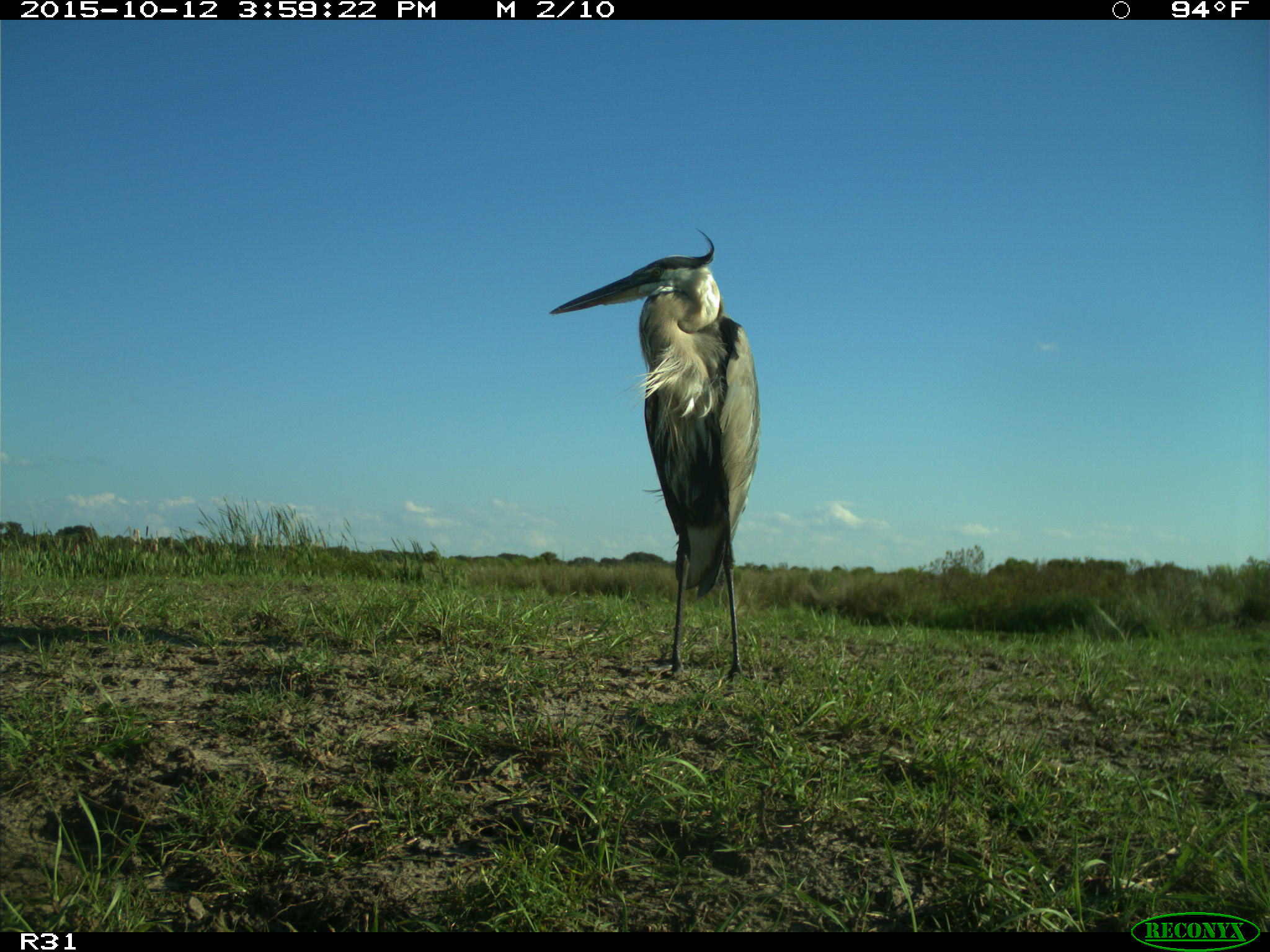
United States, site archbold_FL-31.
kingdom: Animalia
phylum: Chordata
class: Aves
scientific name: Aves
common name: birds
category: unidentified bird